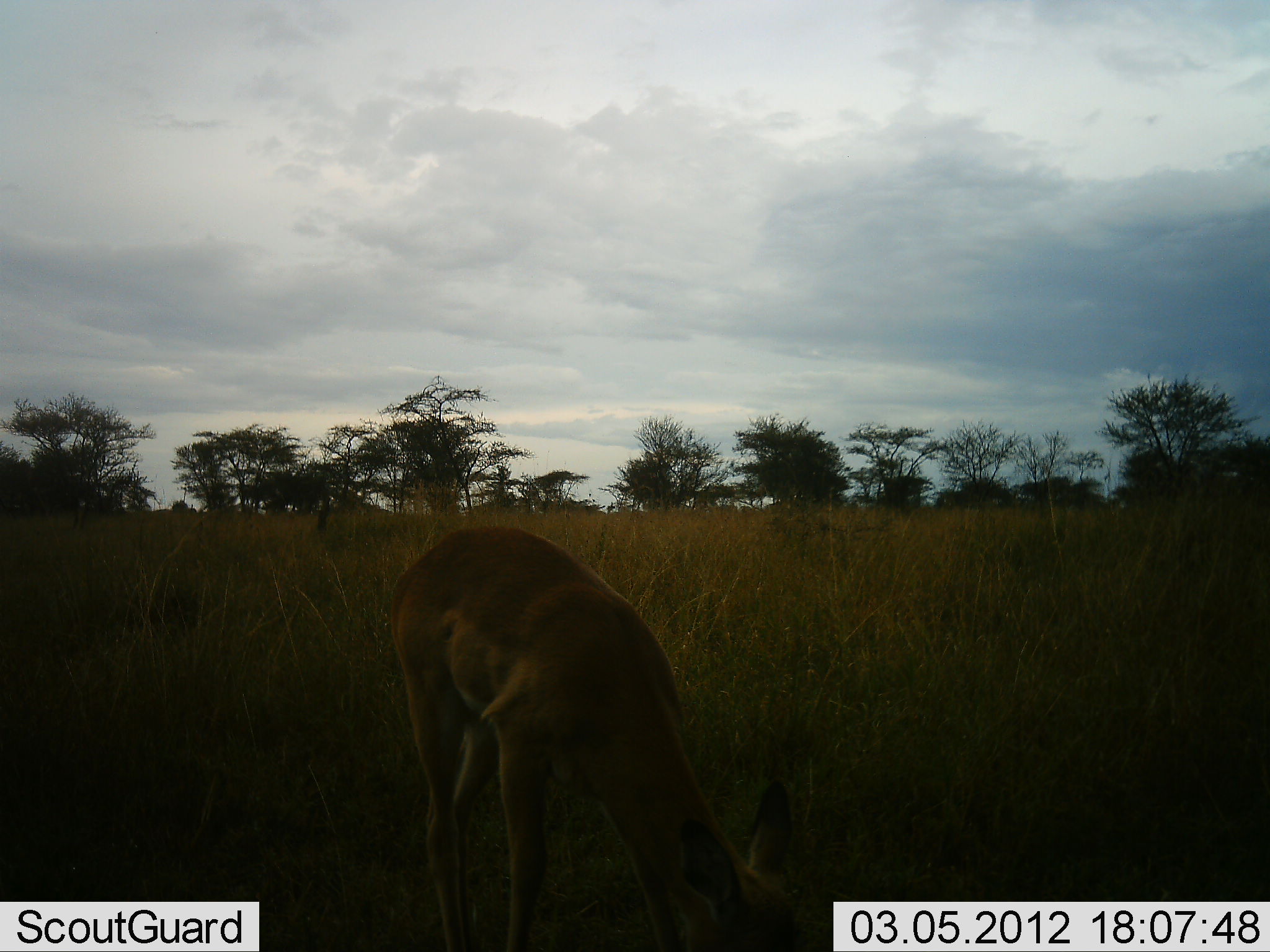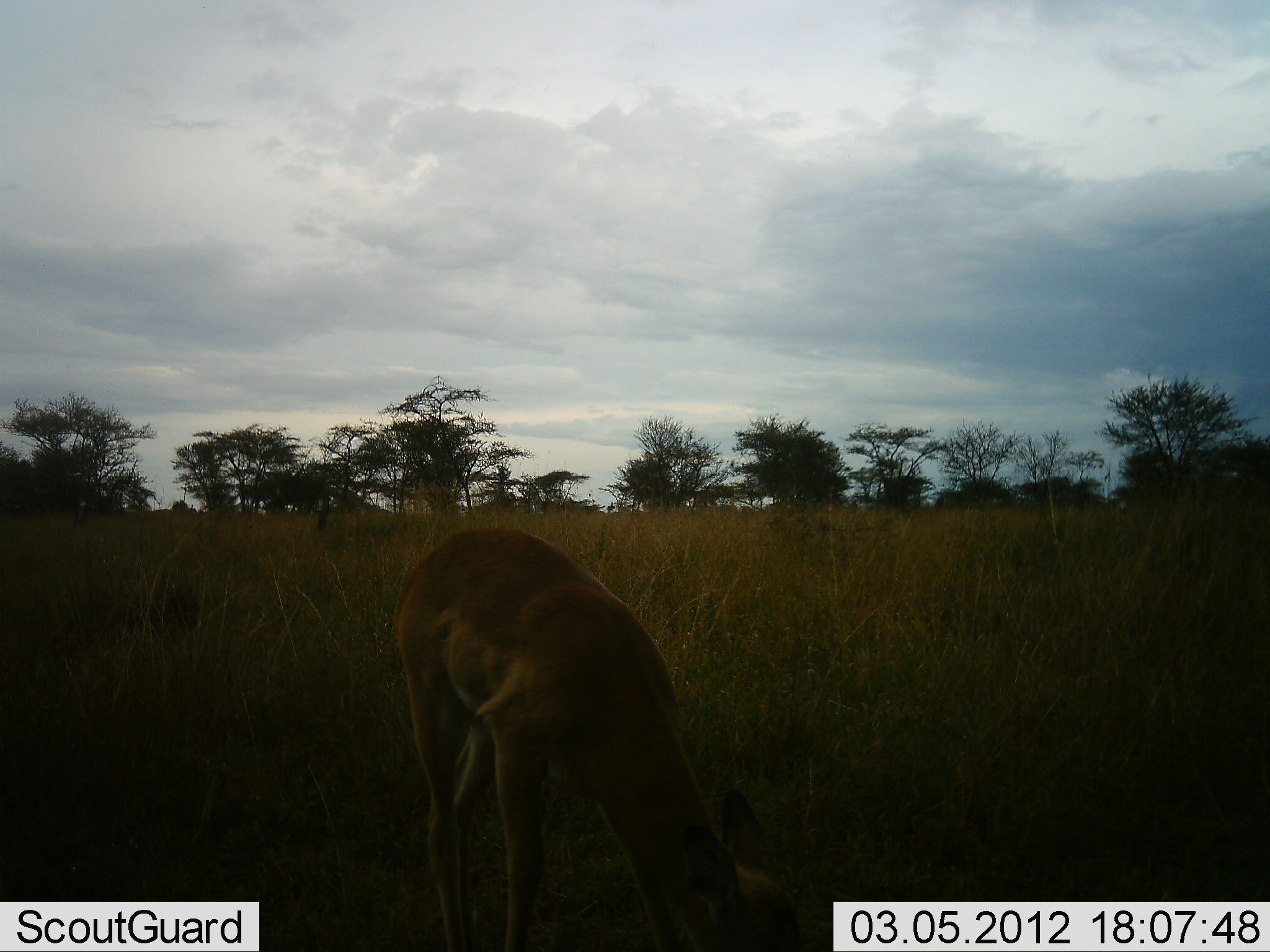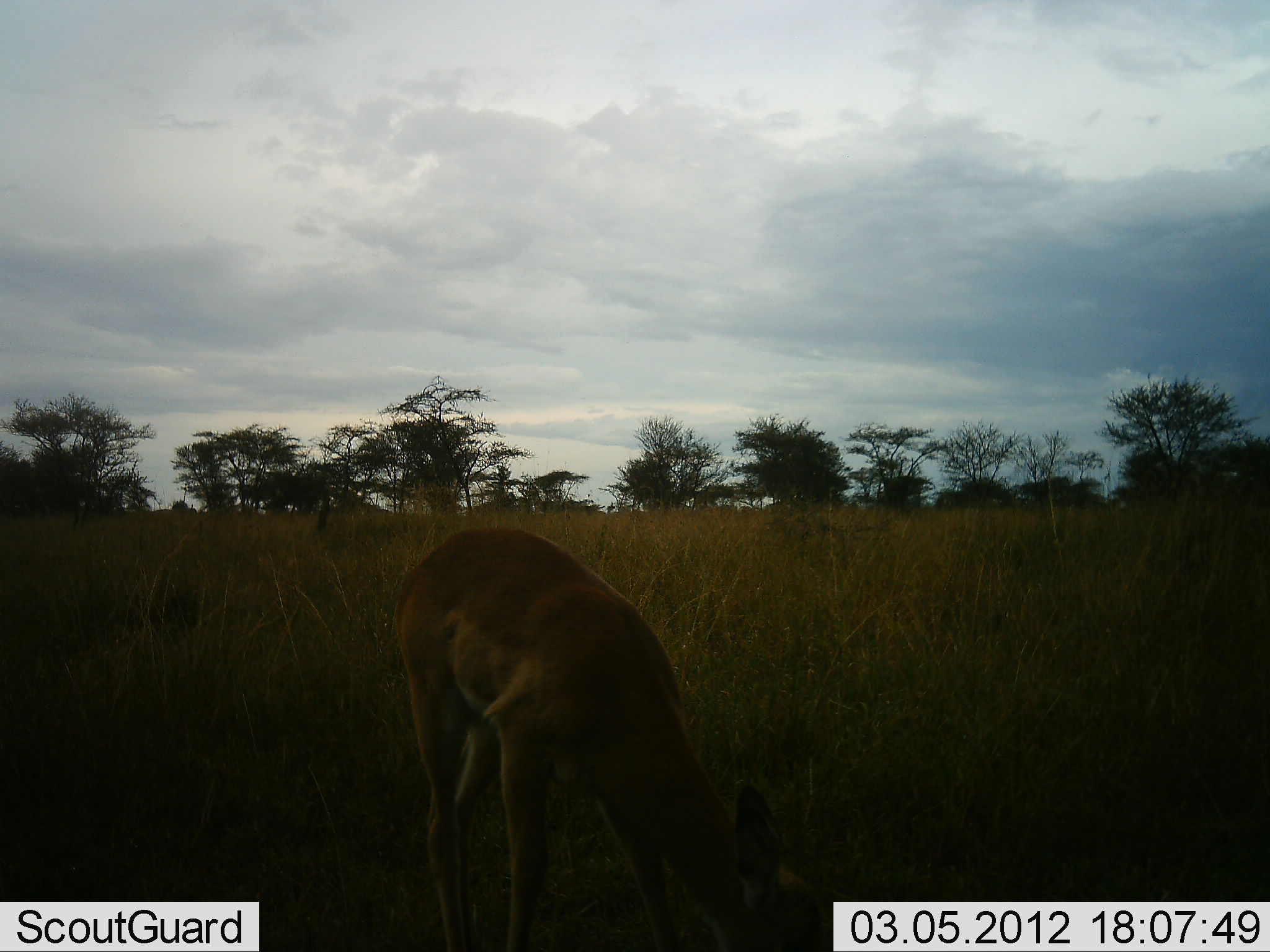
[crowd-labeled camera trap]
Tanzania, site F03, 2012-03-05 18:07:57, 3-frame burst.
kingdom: Animalia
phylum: Chordata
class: Mammalia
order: Artiodactyla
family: Bovidae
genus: Aepyceros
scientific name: Aepyceros melampus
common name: impala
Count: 1.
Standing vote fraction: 27%.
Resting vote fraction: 0%.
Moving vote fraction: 0%.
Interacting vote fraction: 0%.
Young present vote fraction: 0%.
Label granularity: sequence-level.